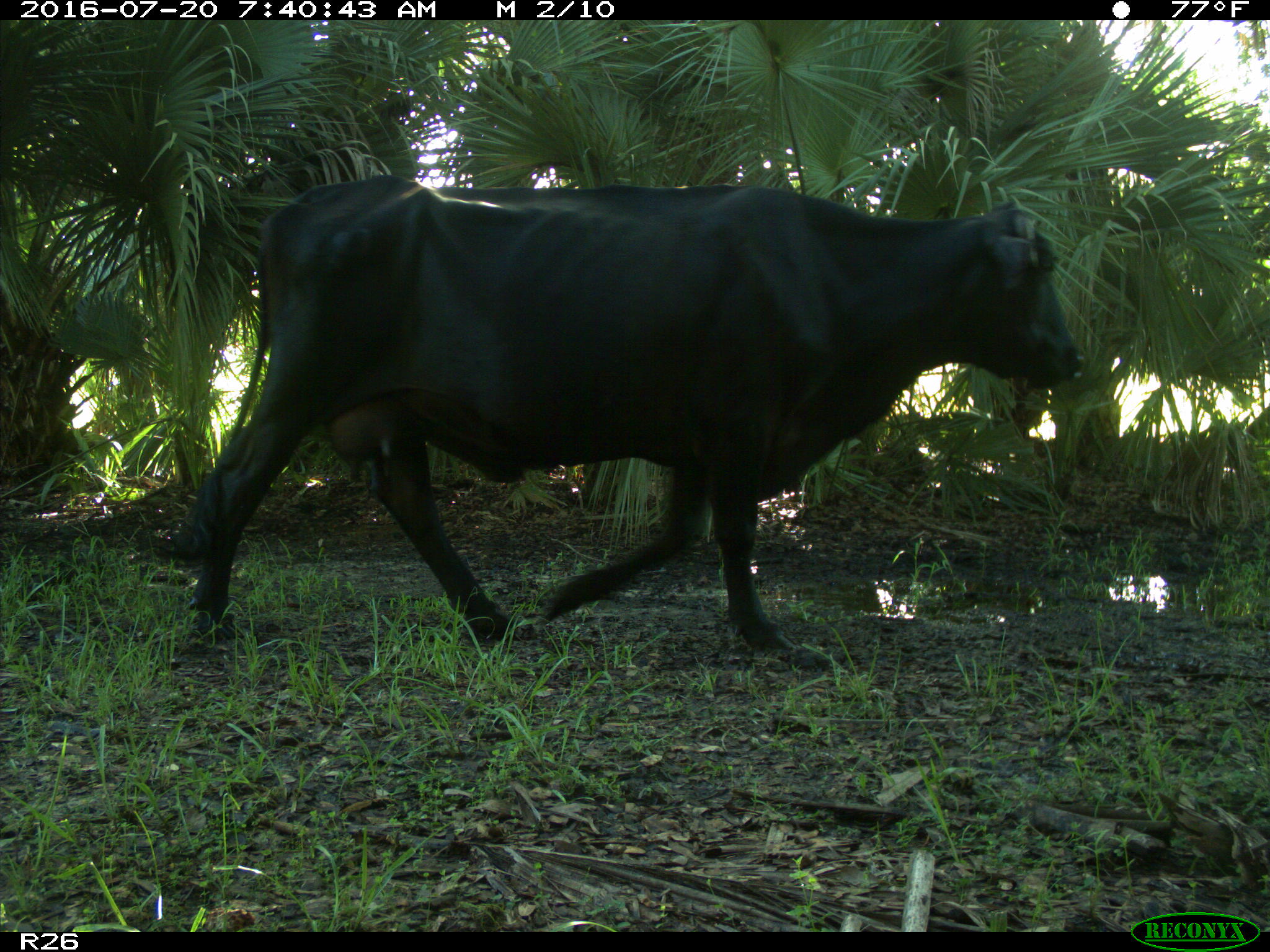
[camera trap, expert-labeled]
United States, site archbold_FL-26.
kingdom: Animalia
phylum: Chordata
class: Mammalia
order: Artiodactyla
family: Bovidae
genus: Bos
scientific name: Bos taurus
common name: domestic cow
Bos taurus (domestic cow).